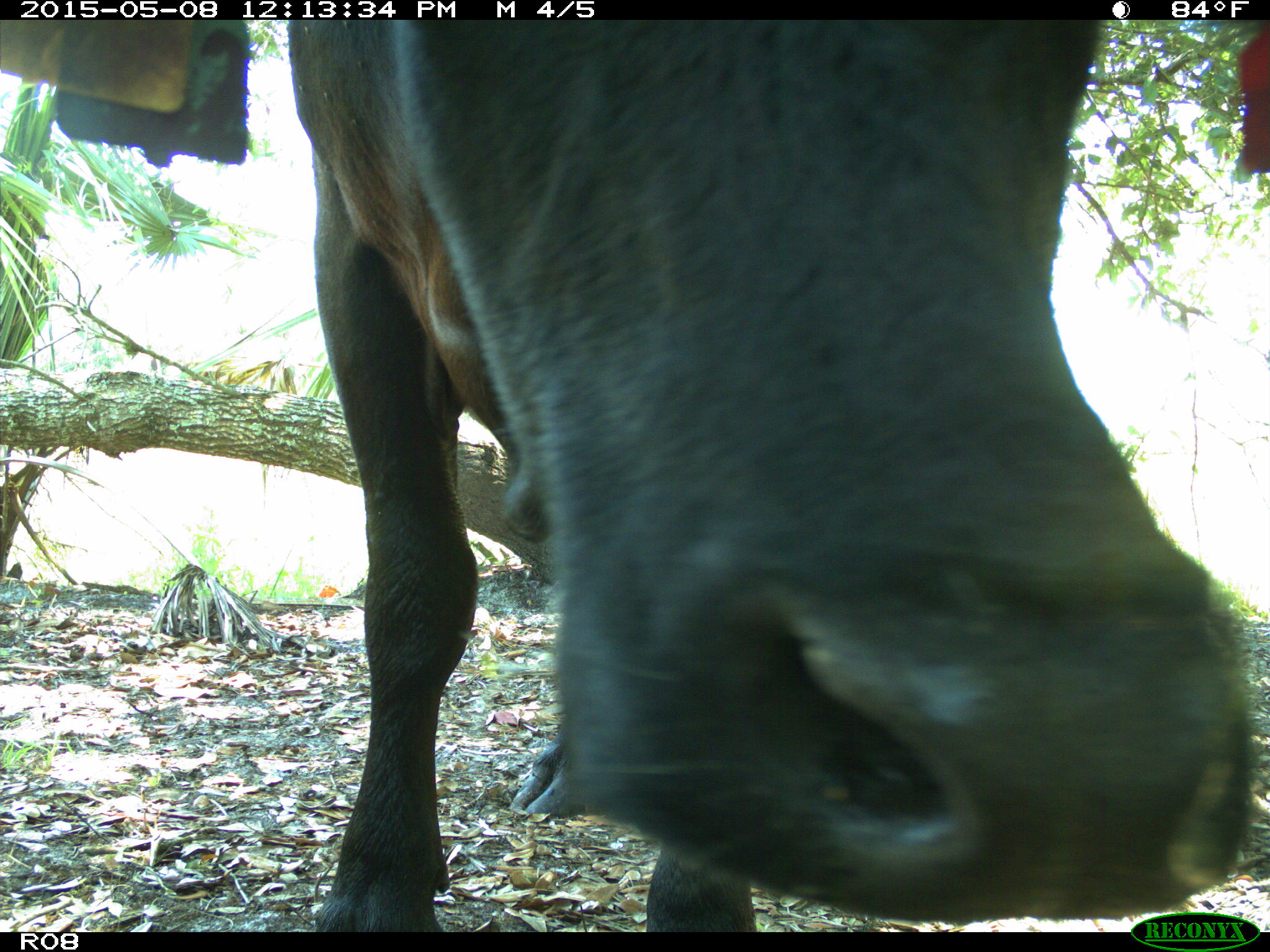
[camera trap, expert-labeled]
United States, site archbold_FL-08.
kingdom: Animalia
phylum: Chordata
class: Mammalia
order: Artiodactyla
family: Bovidae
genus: Bos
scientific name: Bos taurus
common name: domestic cow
Bos taurus (domestic cow).